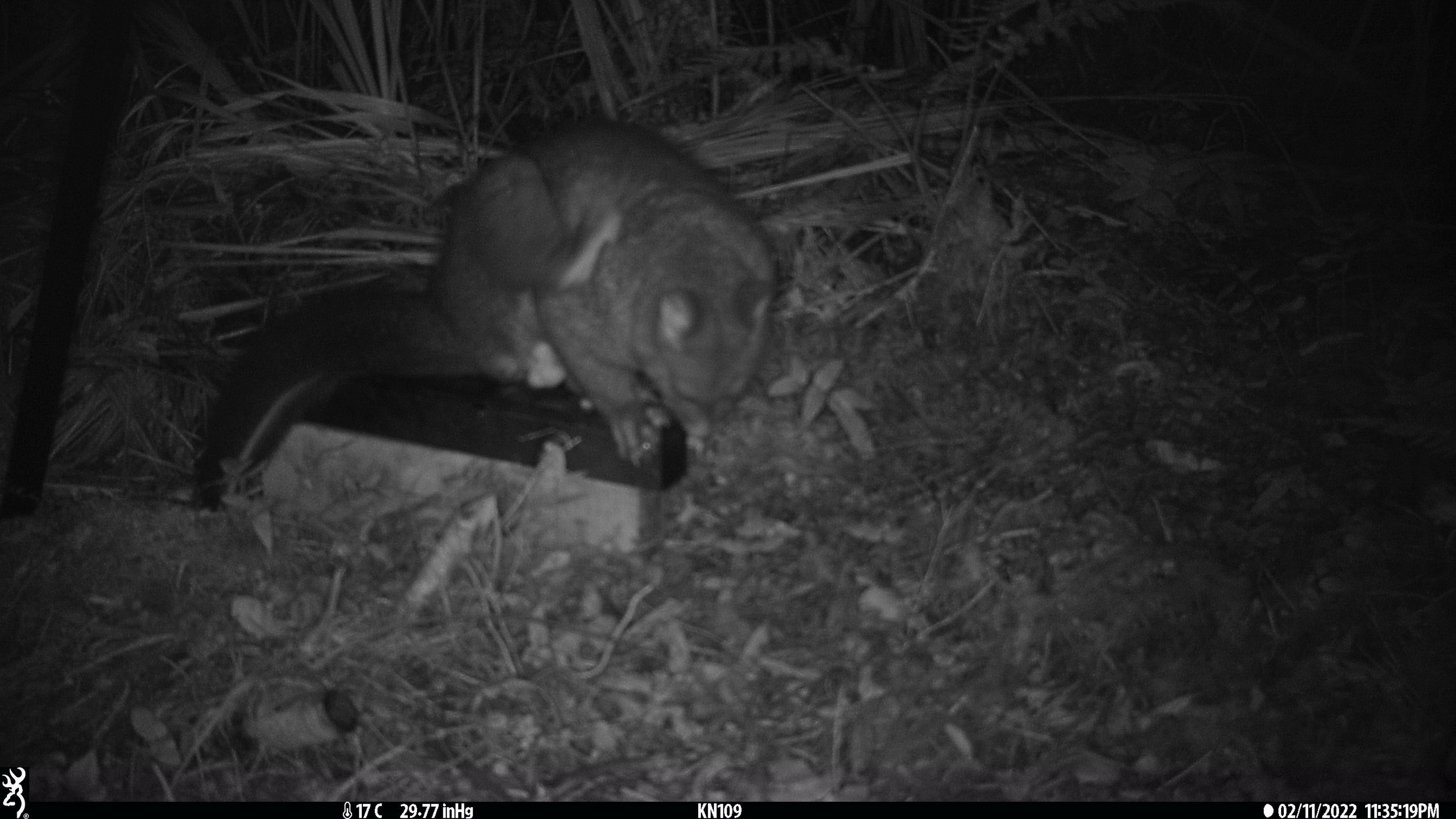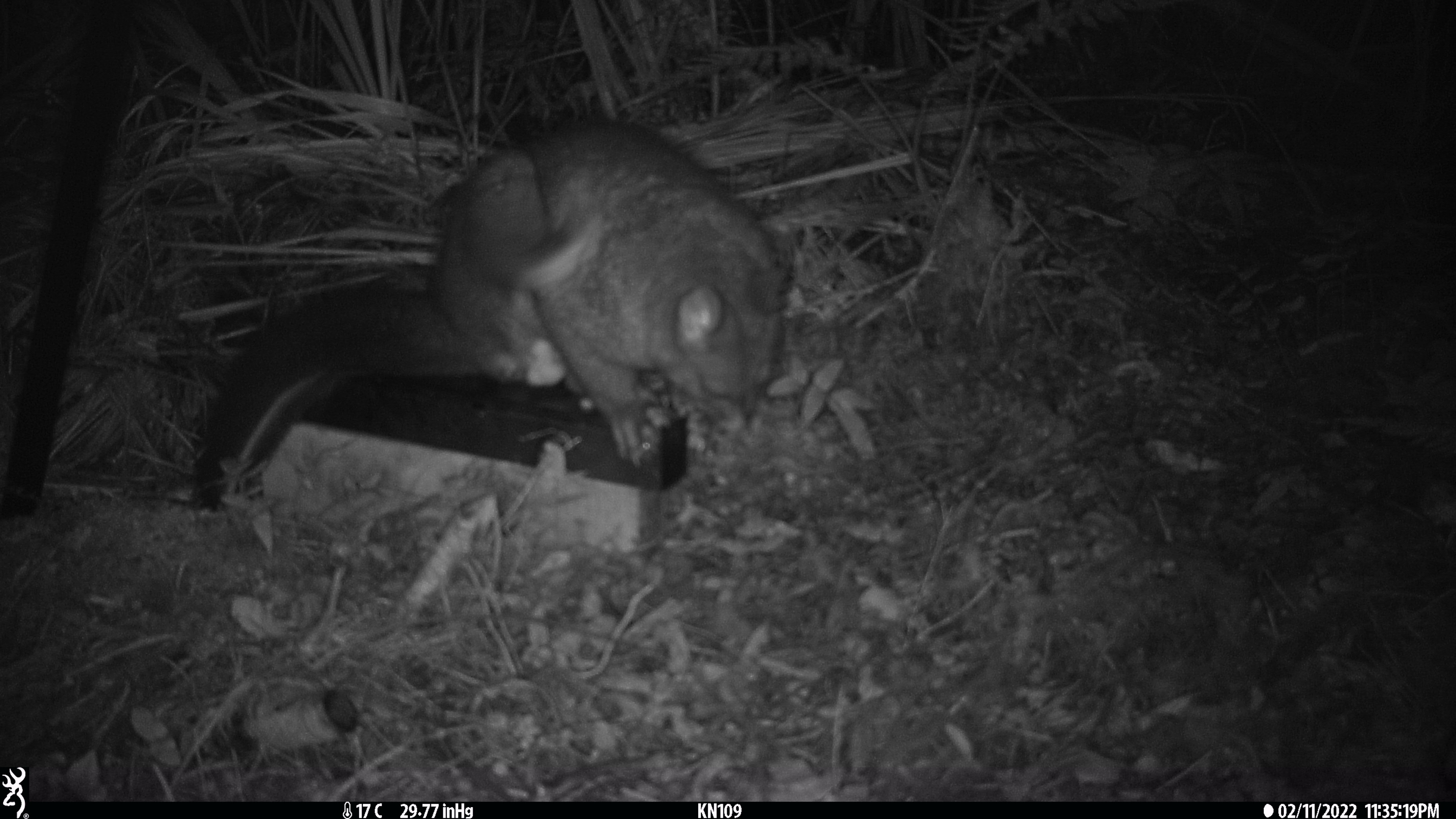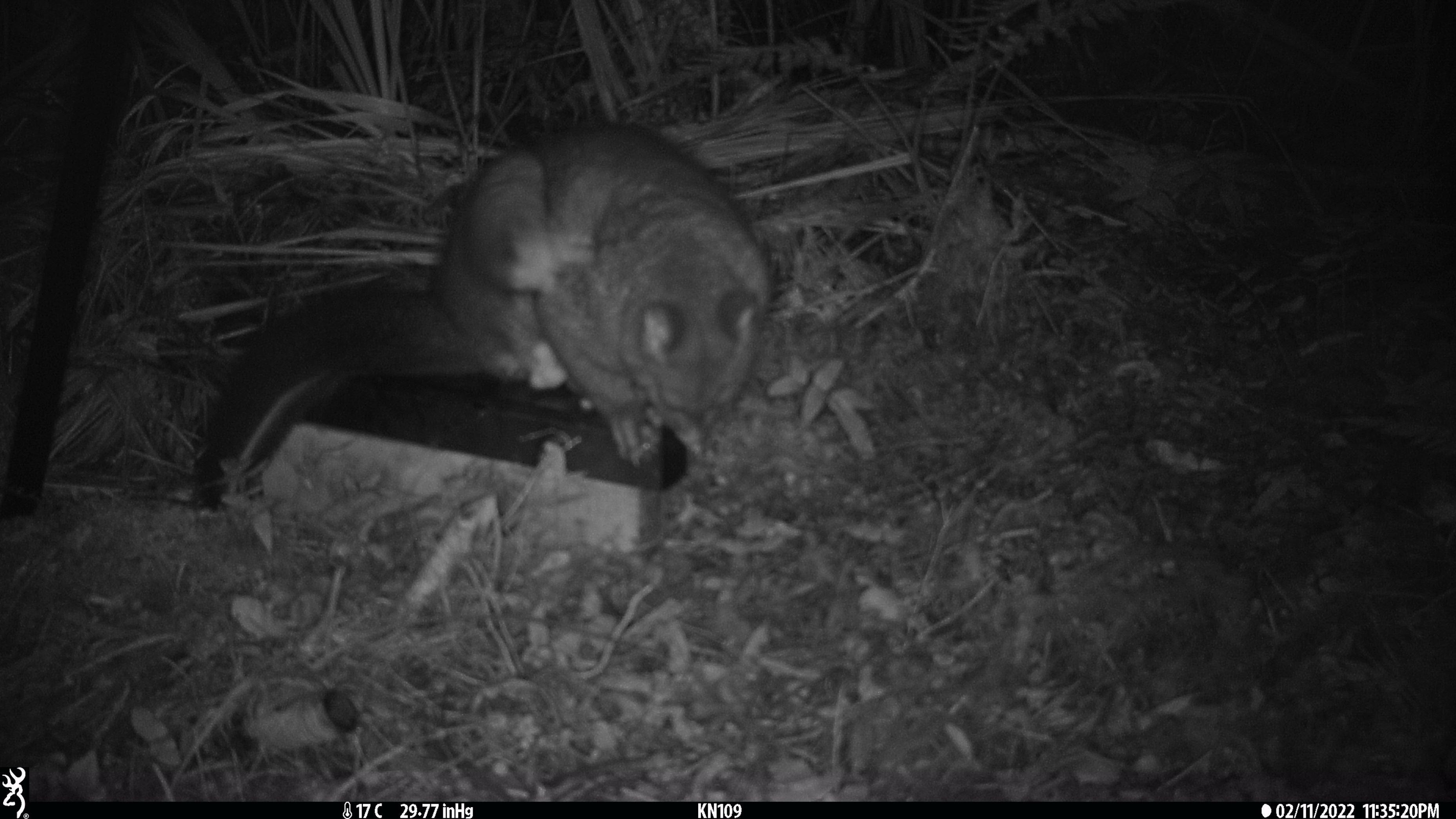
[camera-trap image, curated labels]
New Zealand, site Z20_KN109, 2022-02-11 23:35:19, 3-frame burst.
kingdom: Animalia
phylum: Chordata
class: Mammalia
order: Diprotodontia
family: Phalangeridae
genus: Trichosurus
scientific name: Trichosurus vulpecula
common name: common brushtail possum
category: possum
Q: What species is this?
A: Possum (common brushtail possum) (Trichosurus vulpecula).